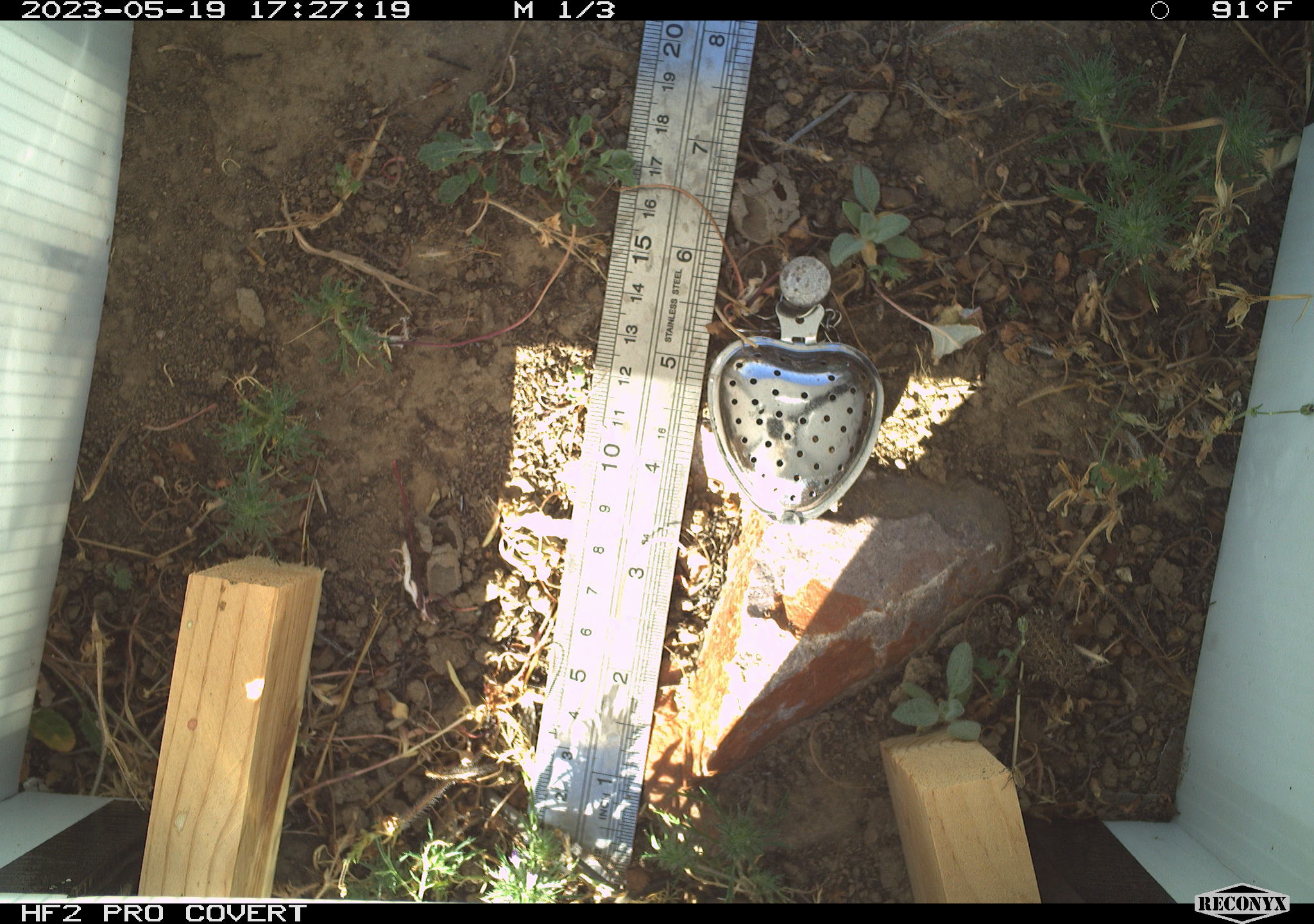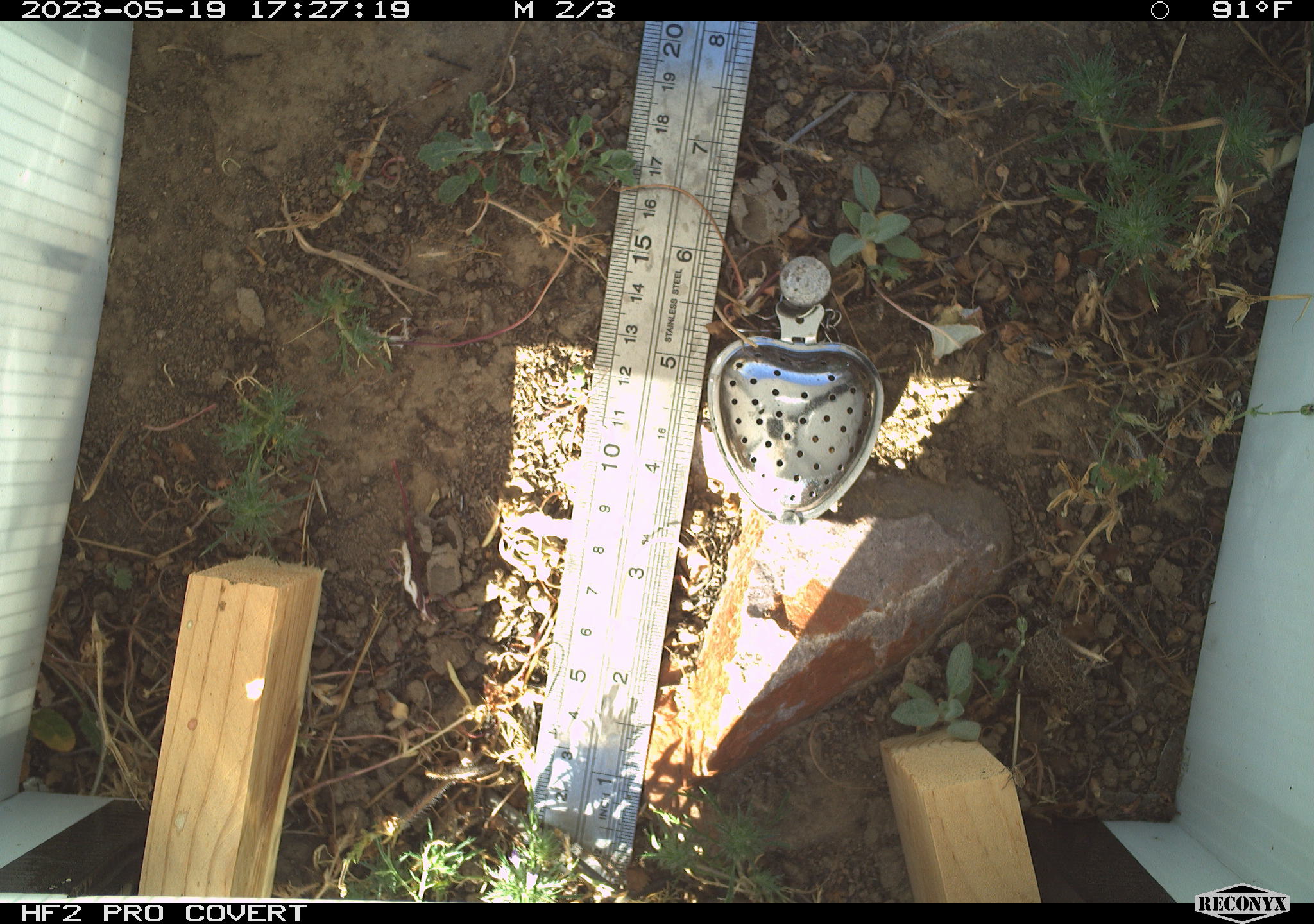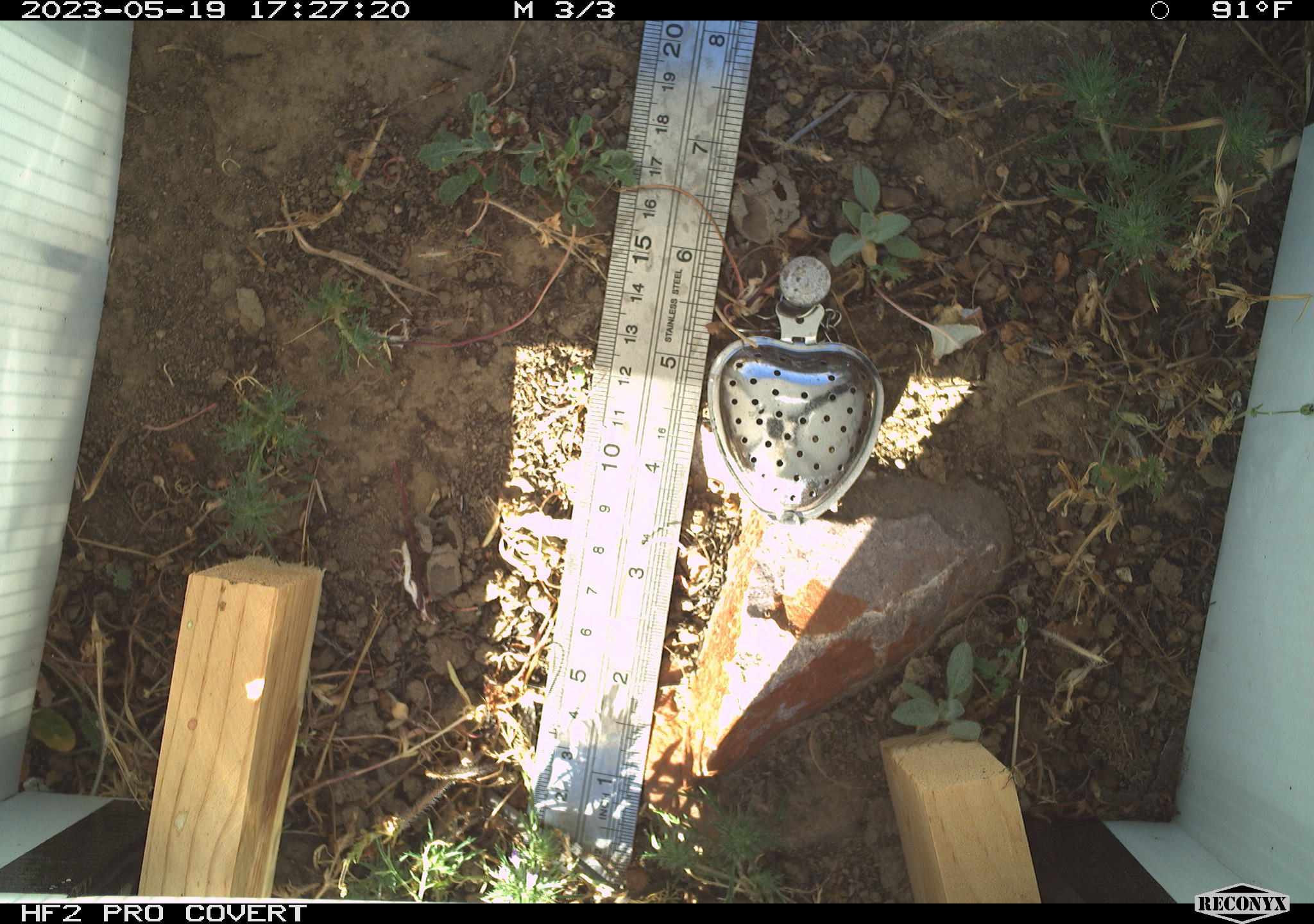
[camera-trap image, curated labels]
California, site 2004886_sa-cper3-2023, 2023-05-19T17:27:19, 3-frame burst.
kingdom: Animalia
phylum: Chordata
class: Amphibia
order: Anura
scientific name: Anura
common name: frogs